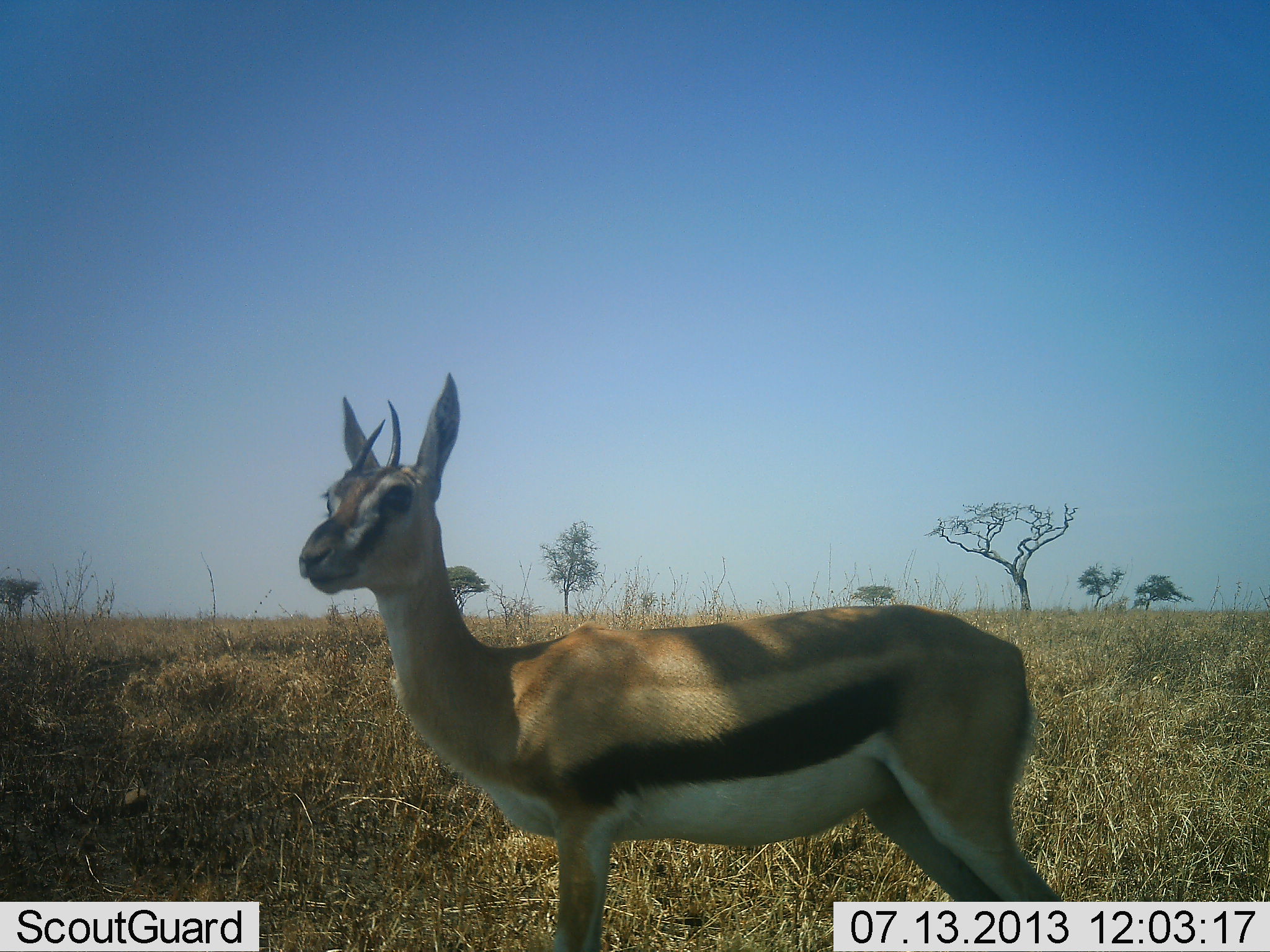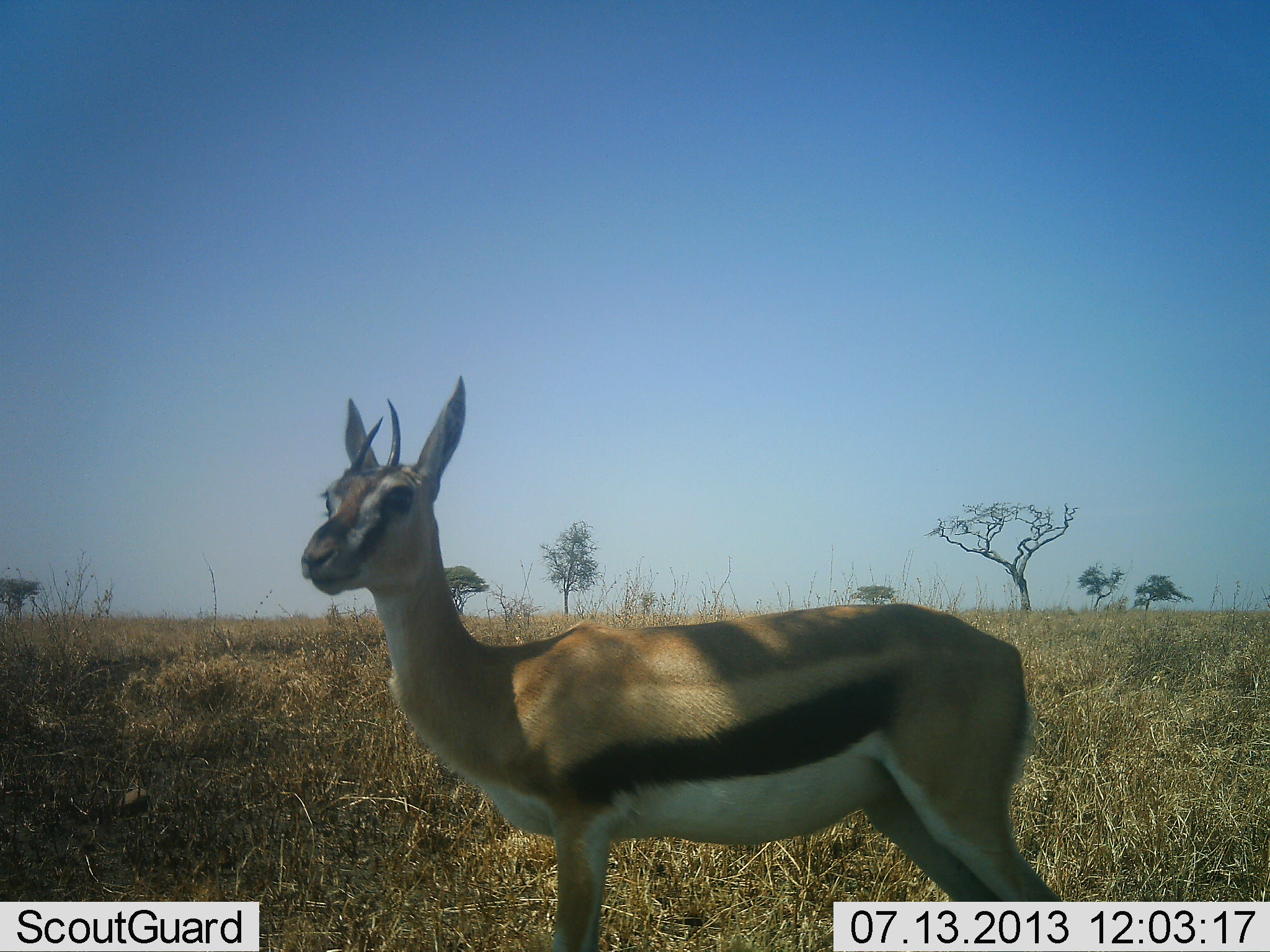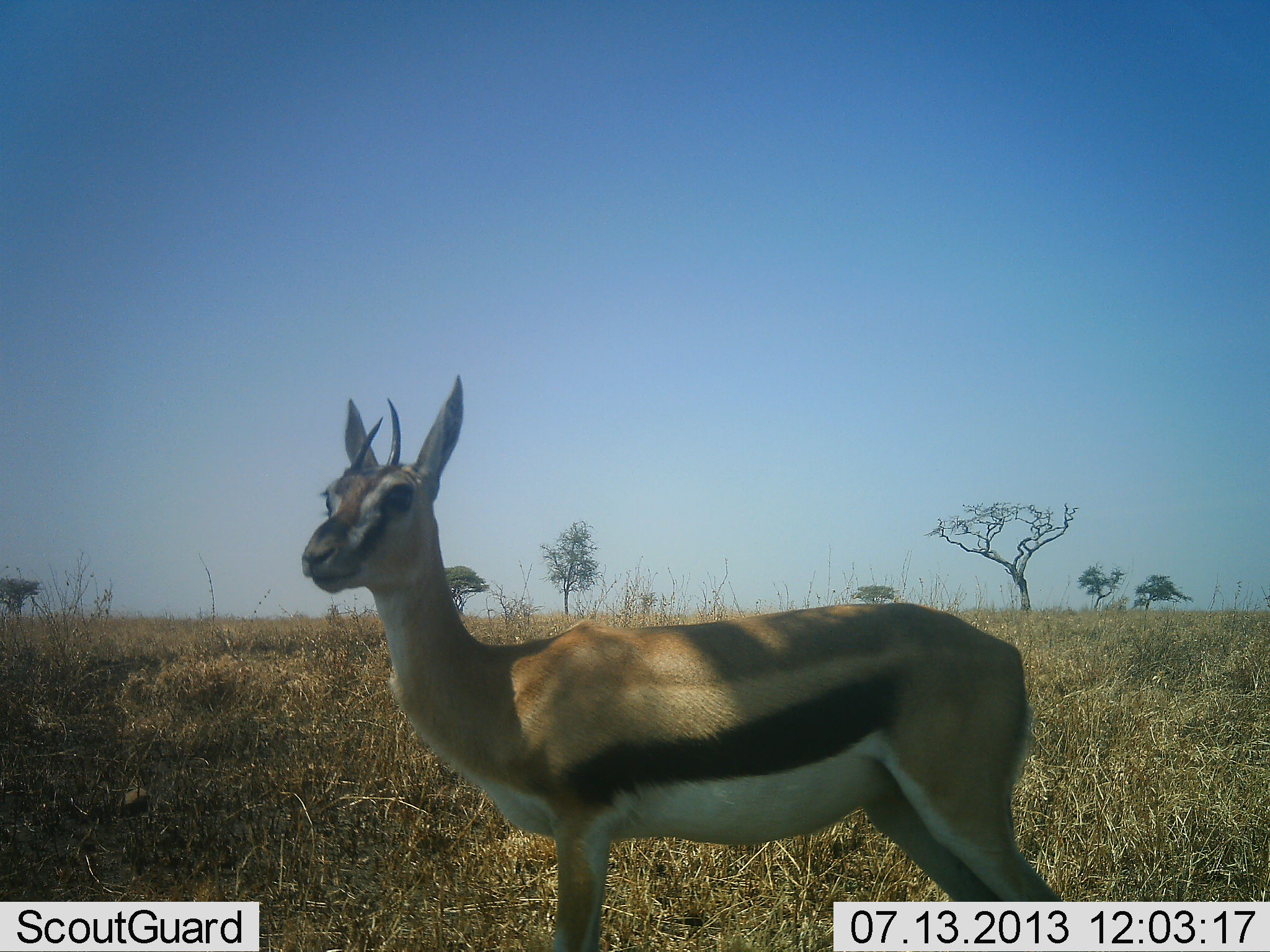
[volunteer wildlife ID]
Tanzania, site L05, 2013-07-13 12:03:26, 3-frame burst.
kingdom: Animalia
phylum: Chordata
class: Mammalia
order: Artiodactyla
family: Bovidae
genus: Eudorcas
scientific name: Eudorcas thomsonii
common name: thomson's gazelle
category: gazellethomsons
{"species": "gazellethomsons (thomson's gazelle) (Eudorcas thomsonii)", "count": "1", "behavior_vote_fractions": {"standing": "97%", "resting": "3%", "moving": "3%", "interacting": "0%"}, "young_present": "0%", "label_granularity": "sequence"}